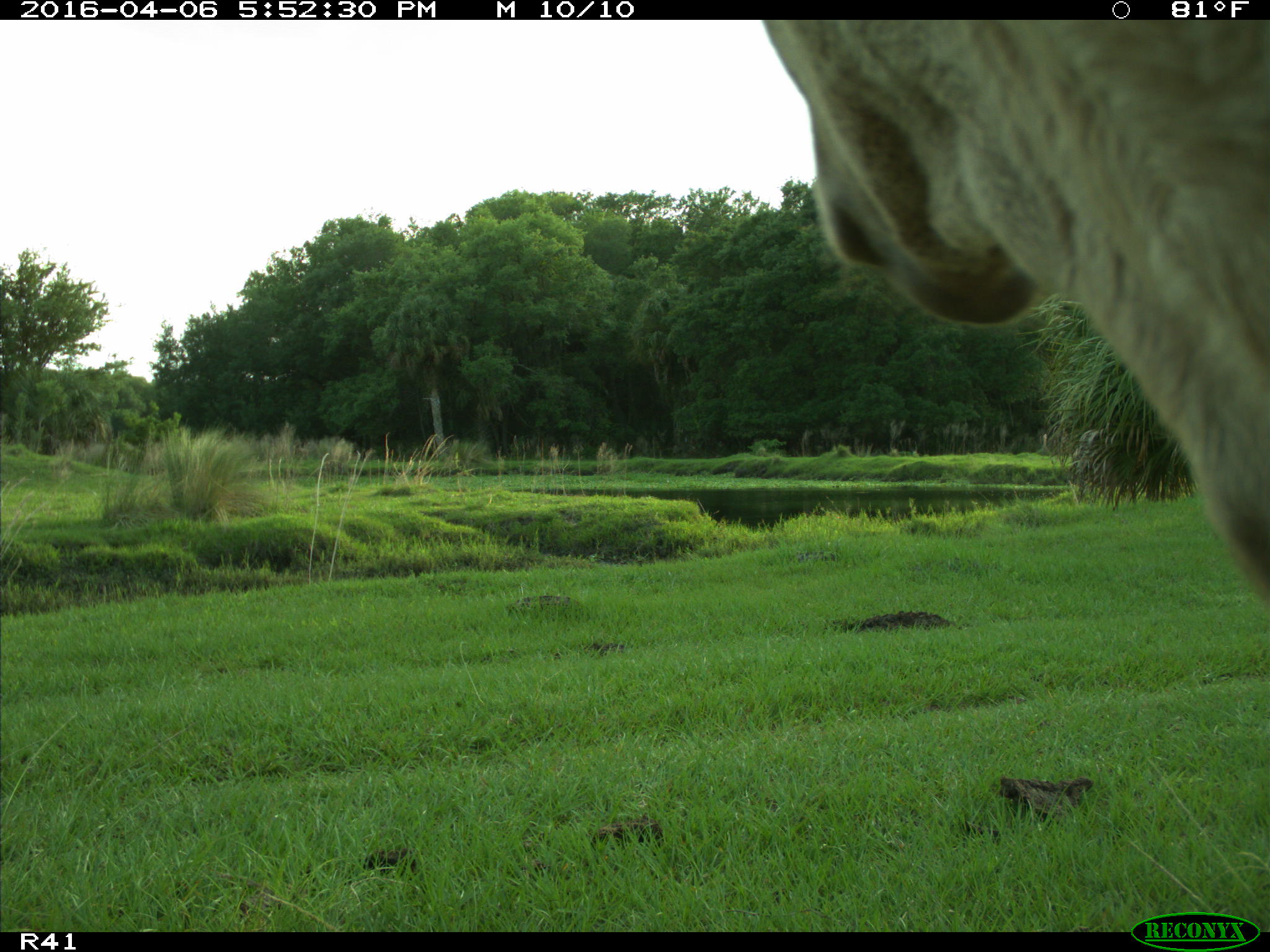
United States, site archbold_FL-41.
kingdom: Animalia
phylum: Chordata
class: Mammalia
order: Artiodactyla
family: Bovidae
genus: Bos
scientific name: Bos taurus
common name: domestic cow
Bos taurus (domestic cow).